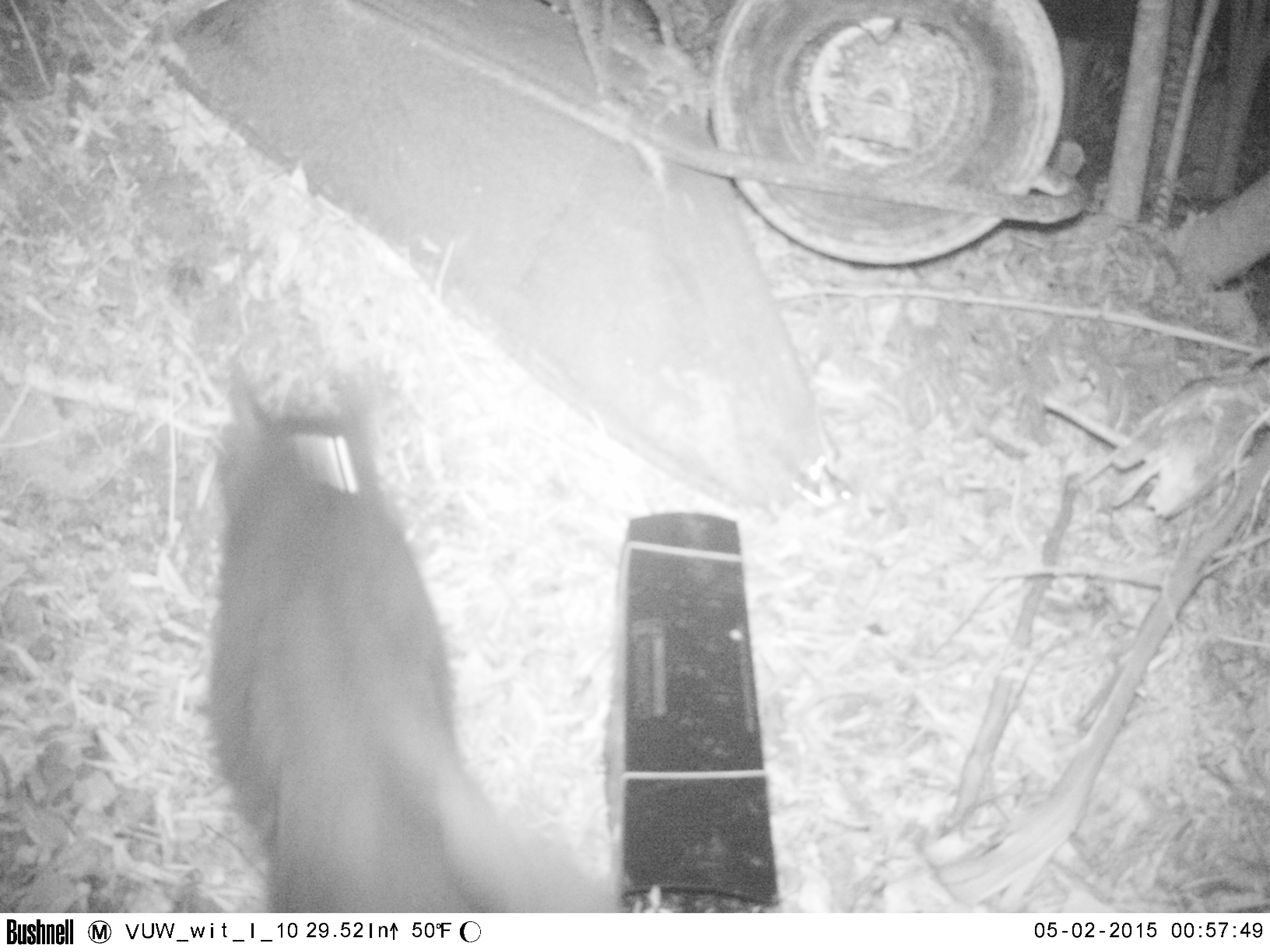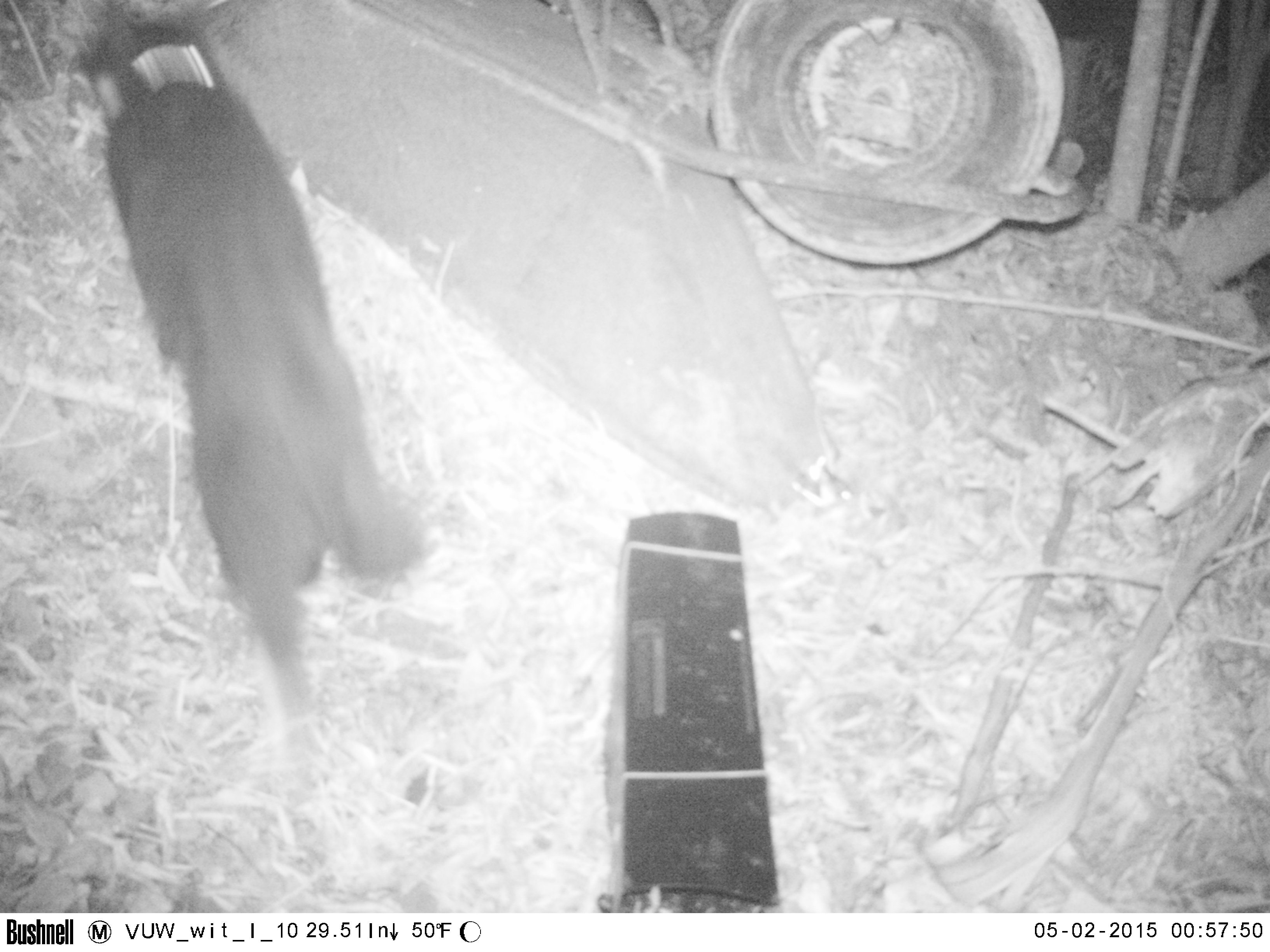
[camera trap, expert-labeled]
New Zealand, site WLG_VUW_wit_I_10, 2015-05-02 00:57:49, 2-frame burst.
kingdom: Animalia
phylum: Chordata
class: Mammalia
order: Carnivora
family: Felidae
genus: Felis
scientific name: Felis catus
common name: domestic cat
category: cat